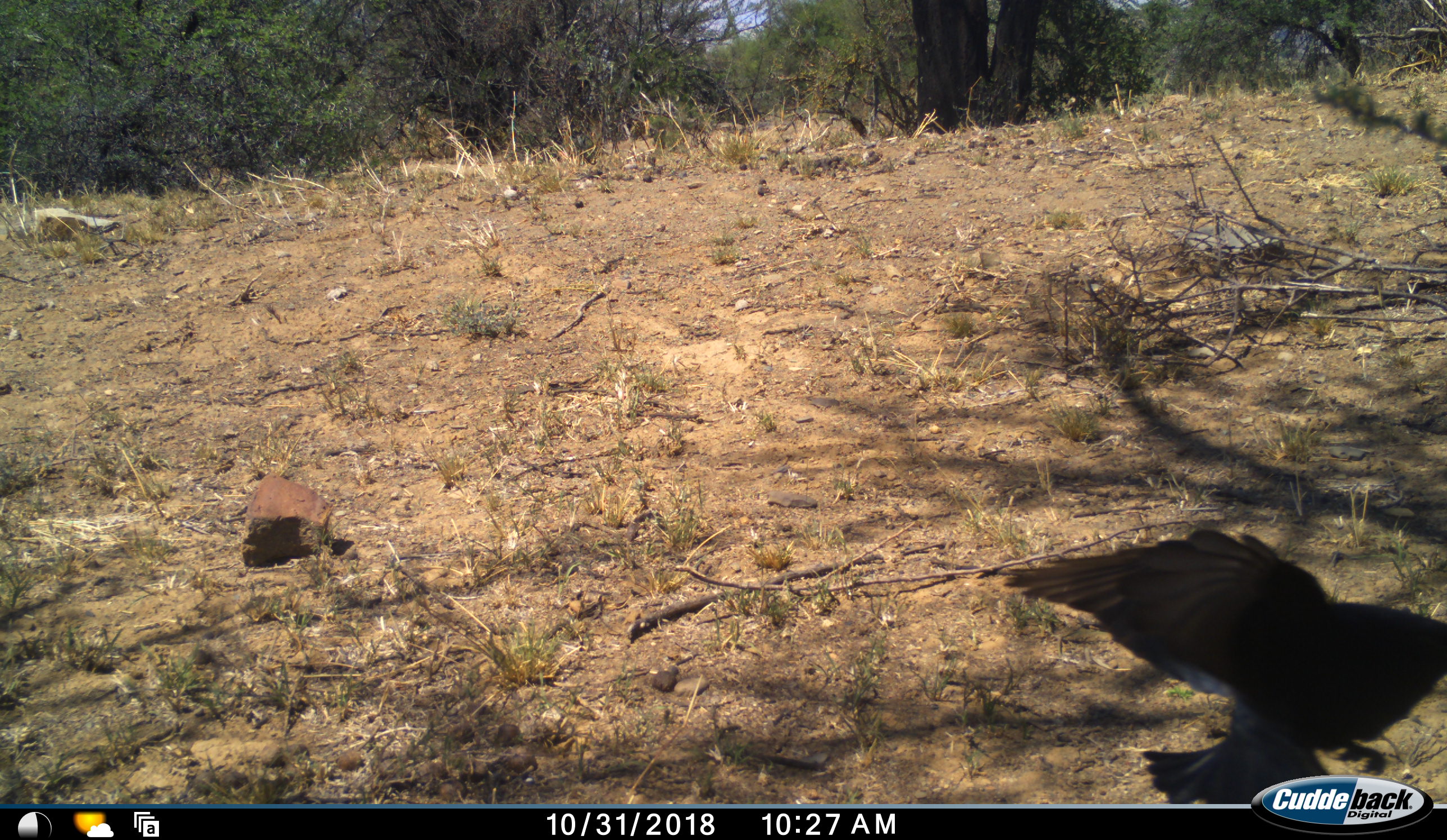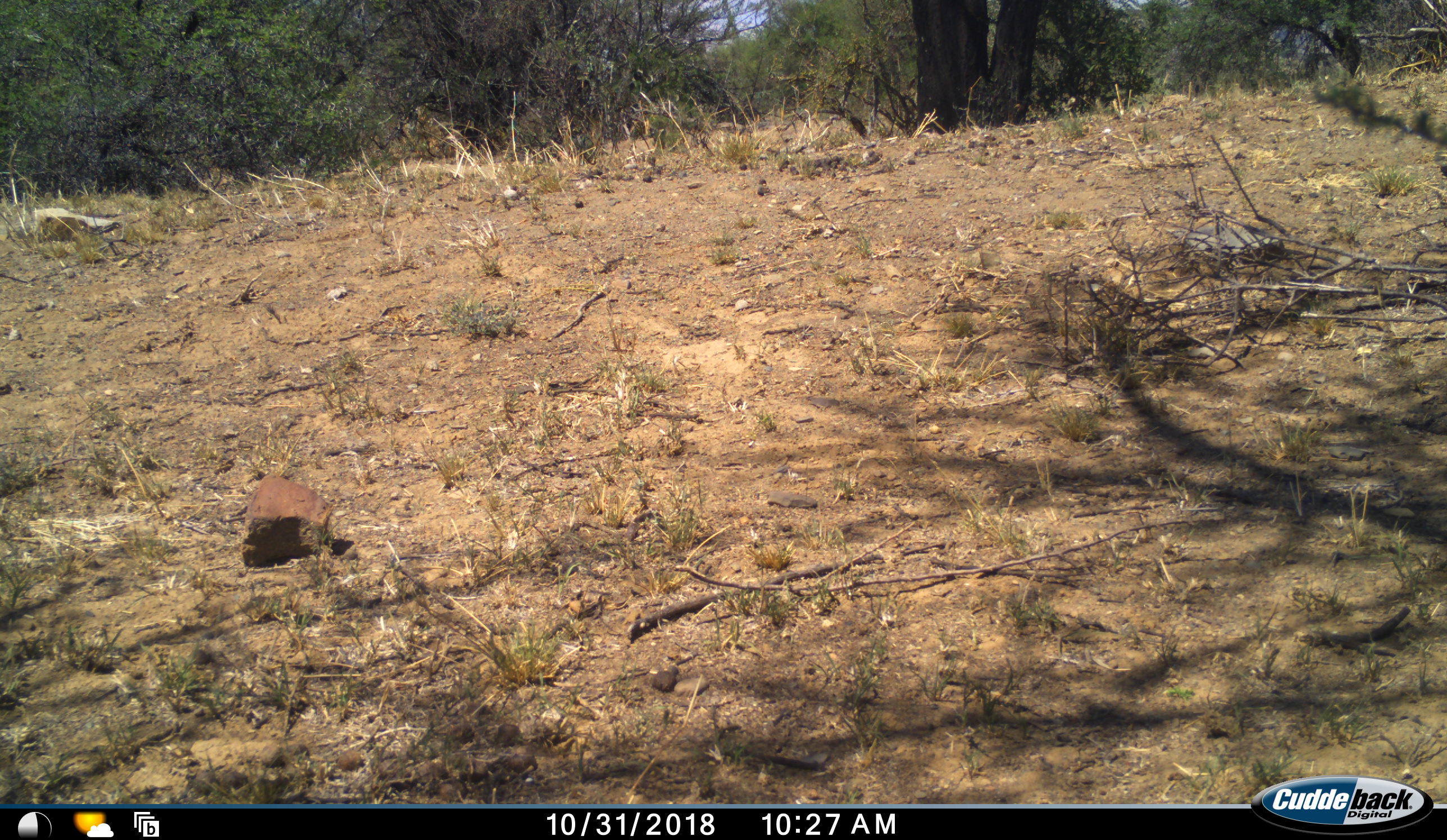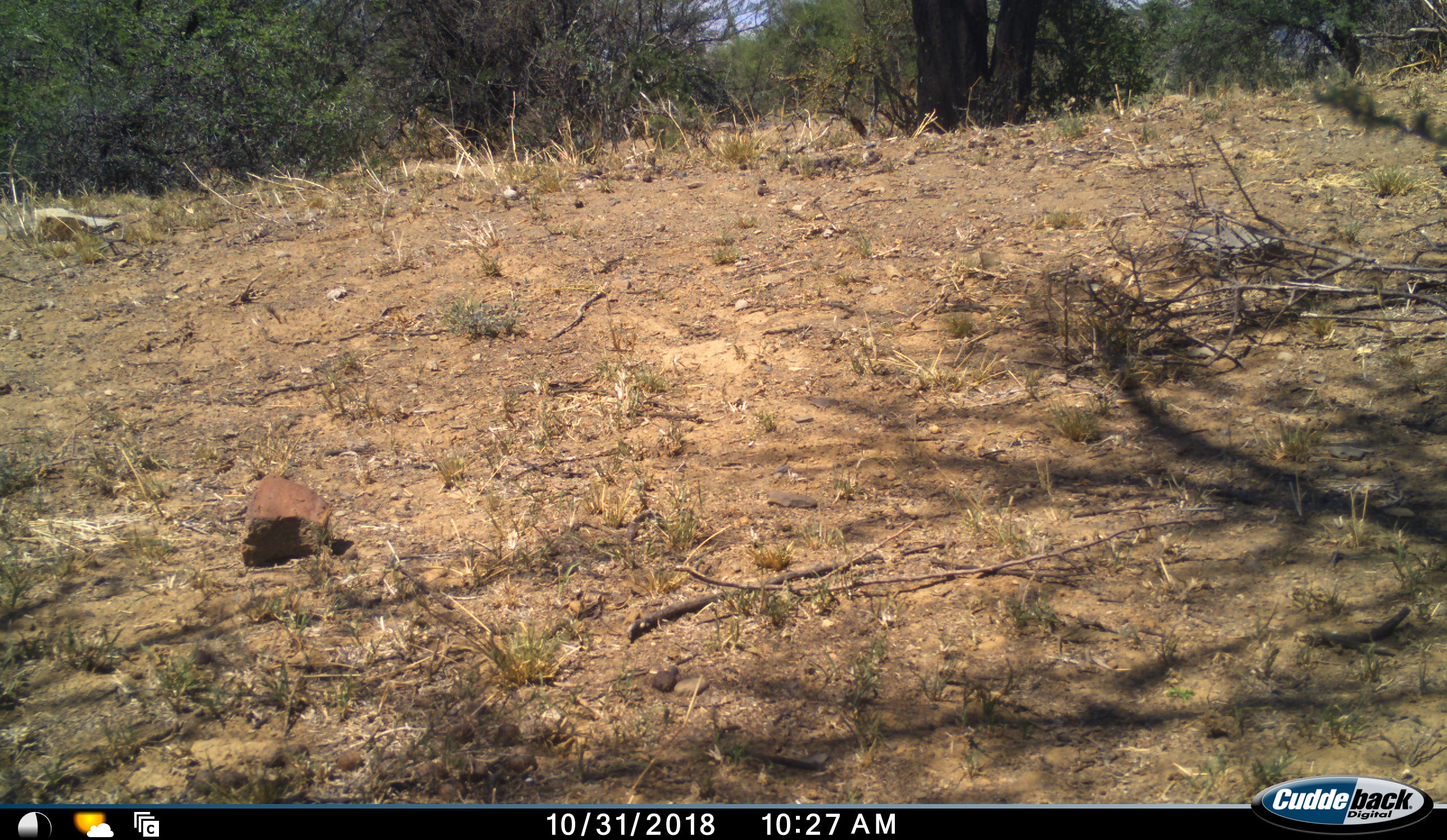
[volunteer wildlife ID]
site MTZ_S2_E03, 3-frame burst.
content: unidentified animal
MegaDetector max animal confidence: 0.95